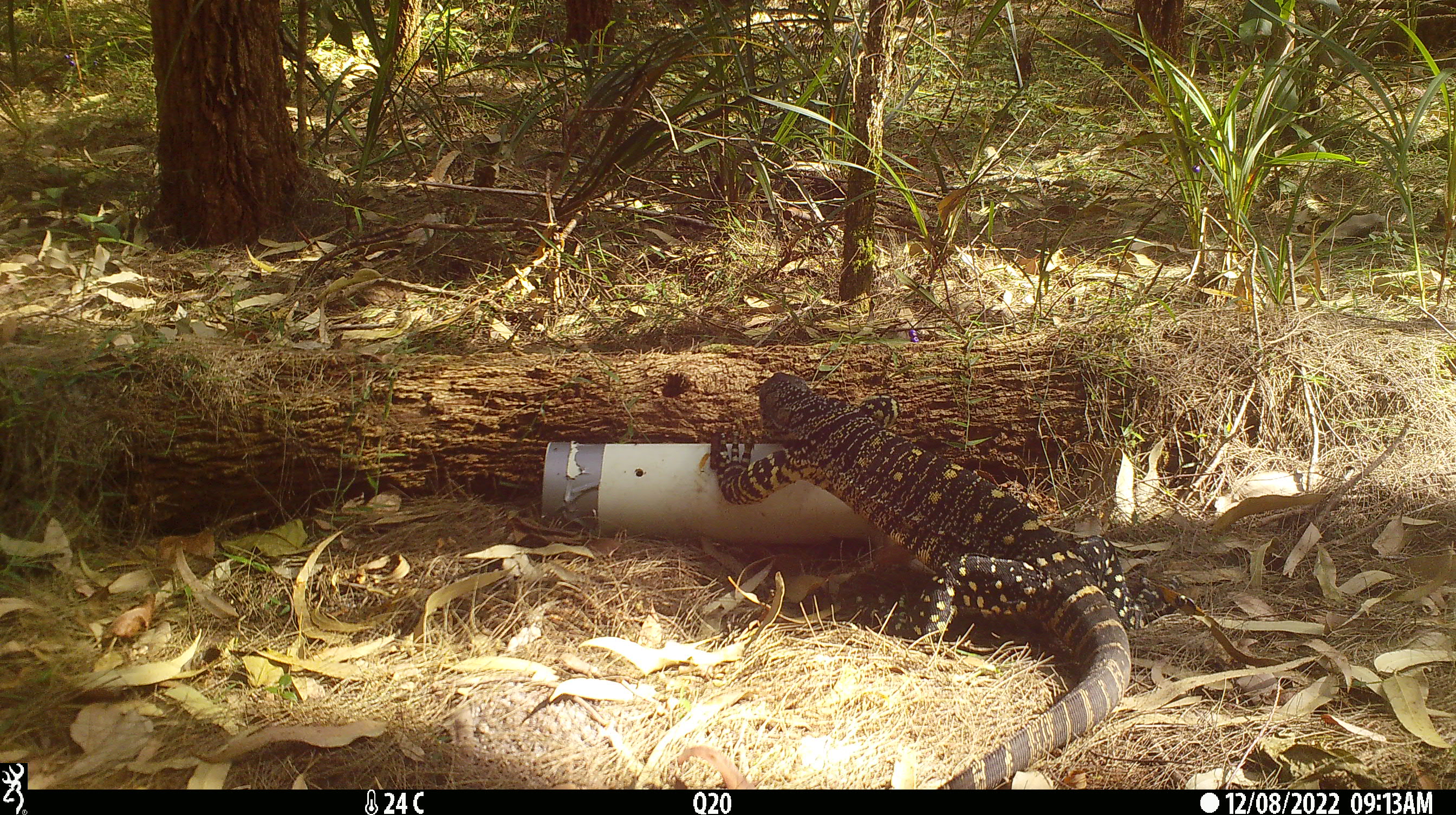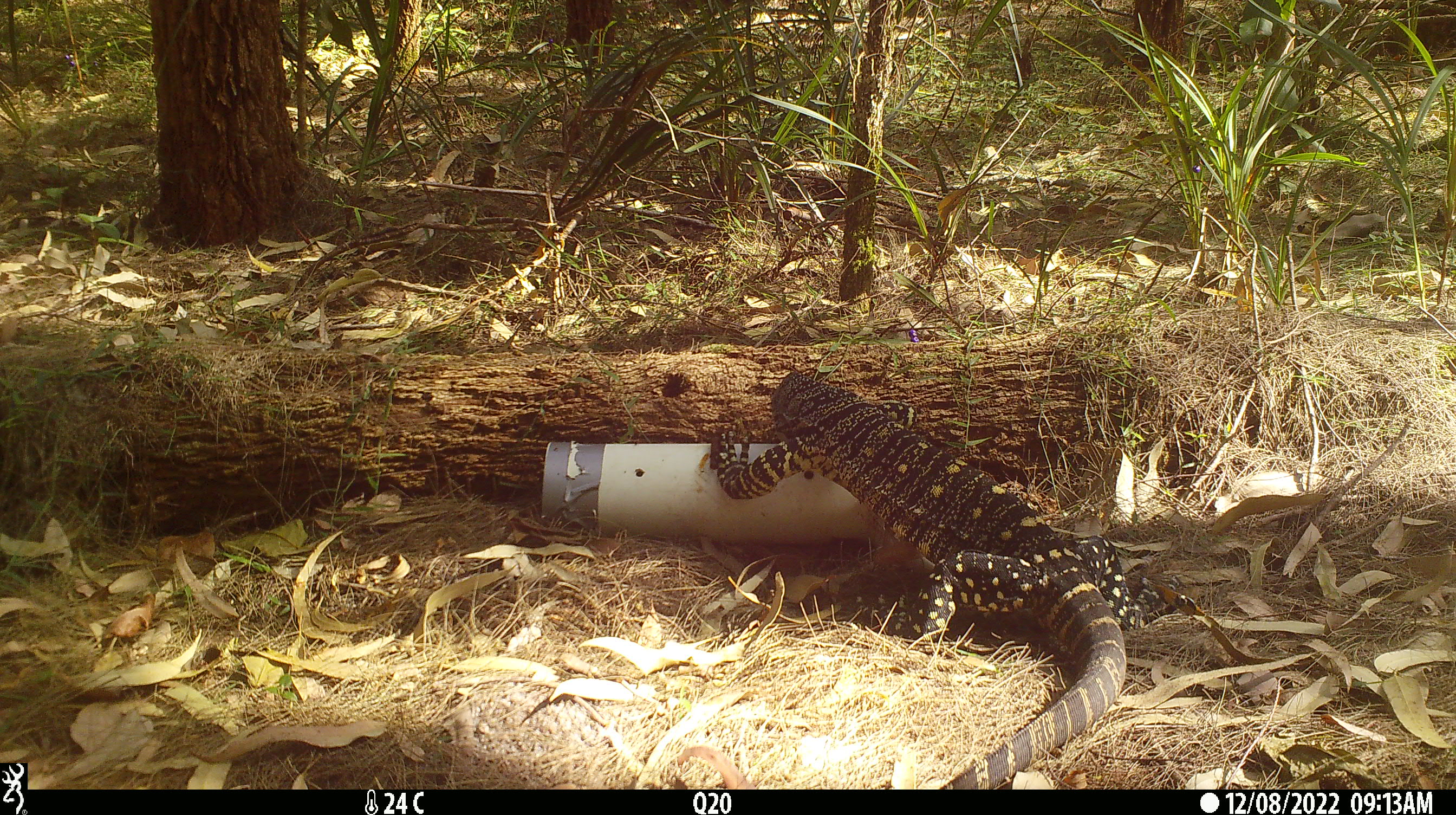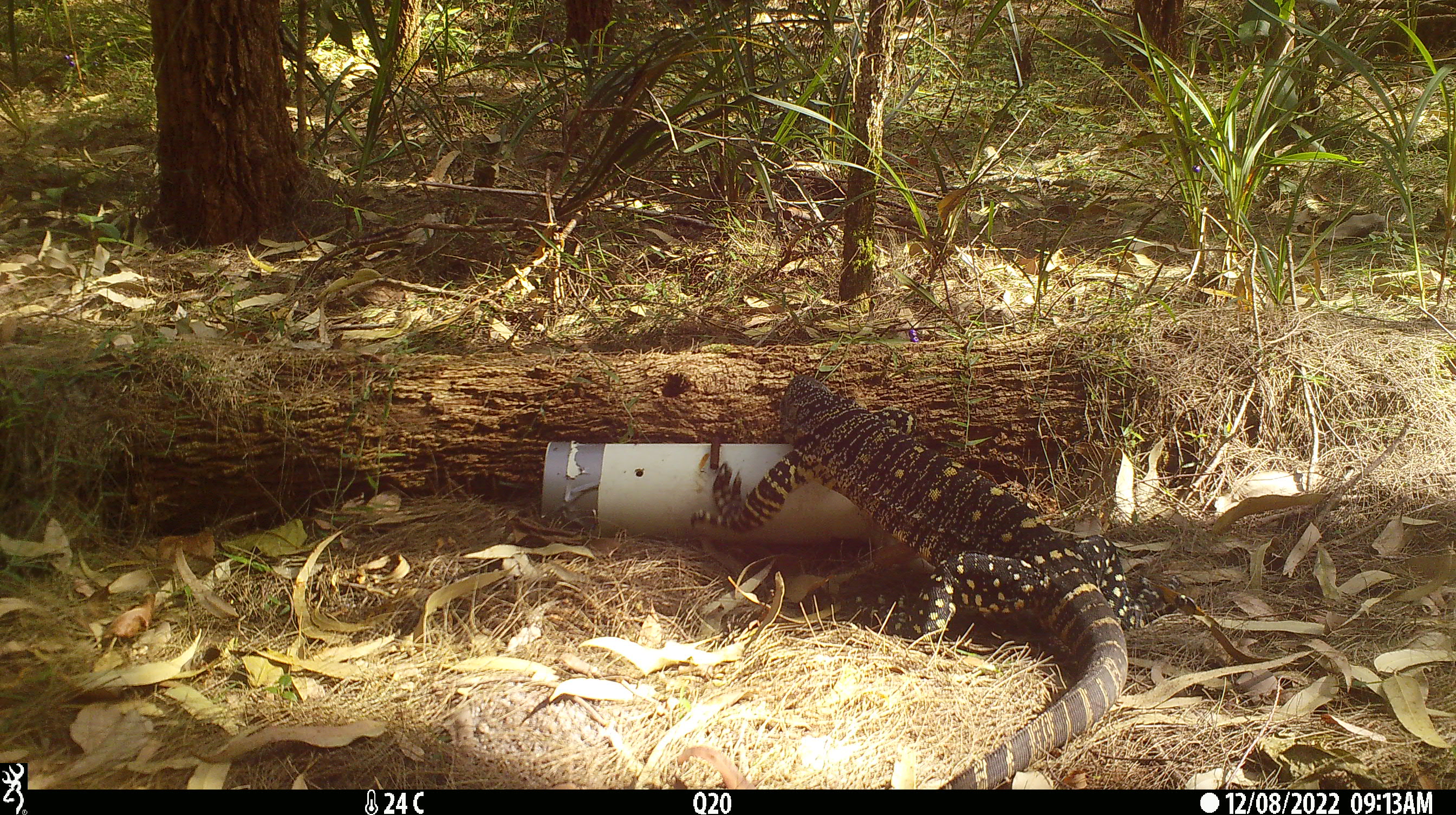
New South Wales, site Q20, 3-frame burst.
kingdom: Animalia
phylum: Chordata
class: Reptilia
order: Squamata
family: Varanidae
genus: Varanus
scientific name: Varanus varius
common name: lace monitor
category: goanna